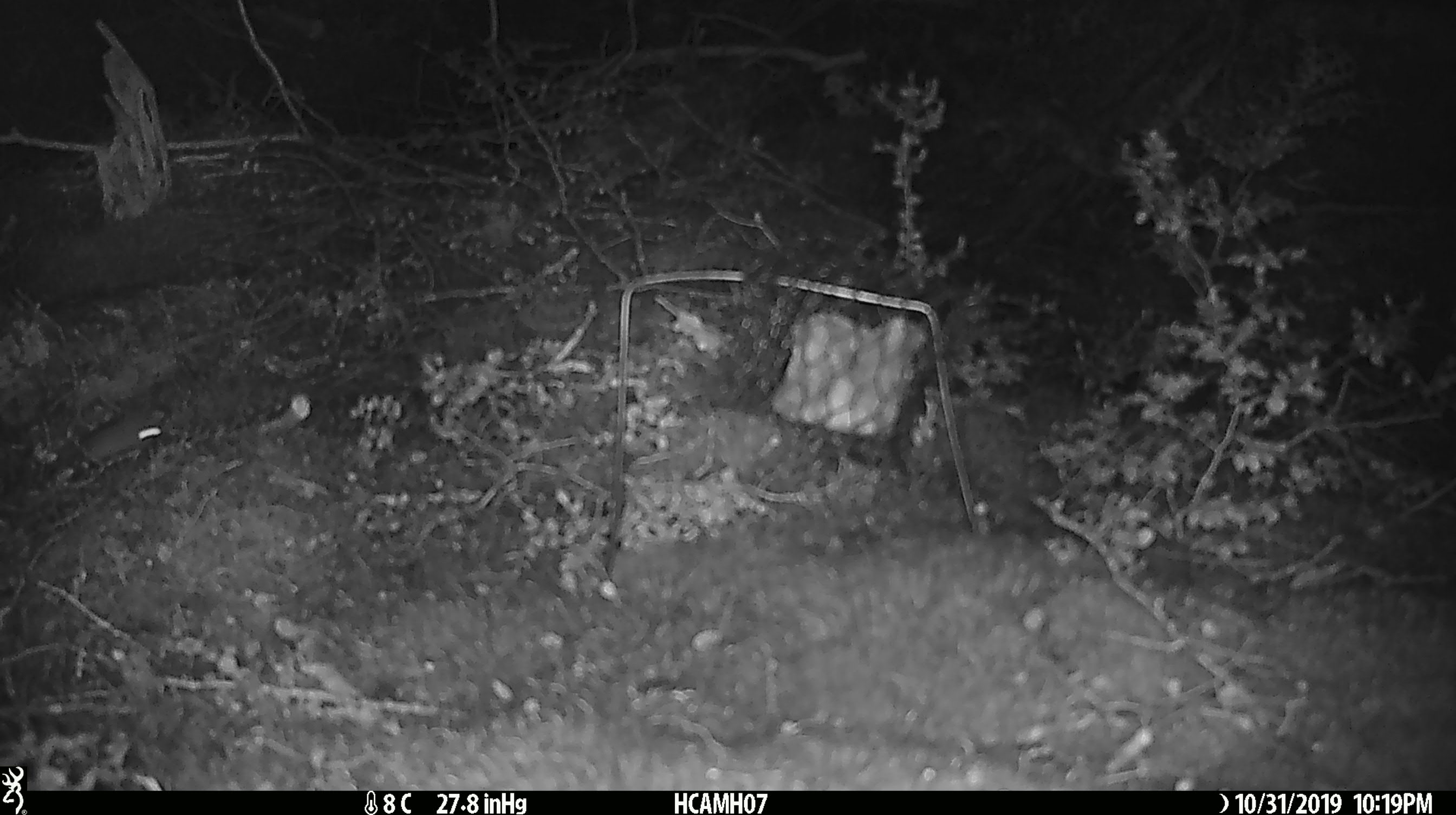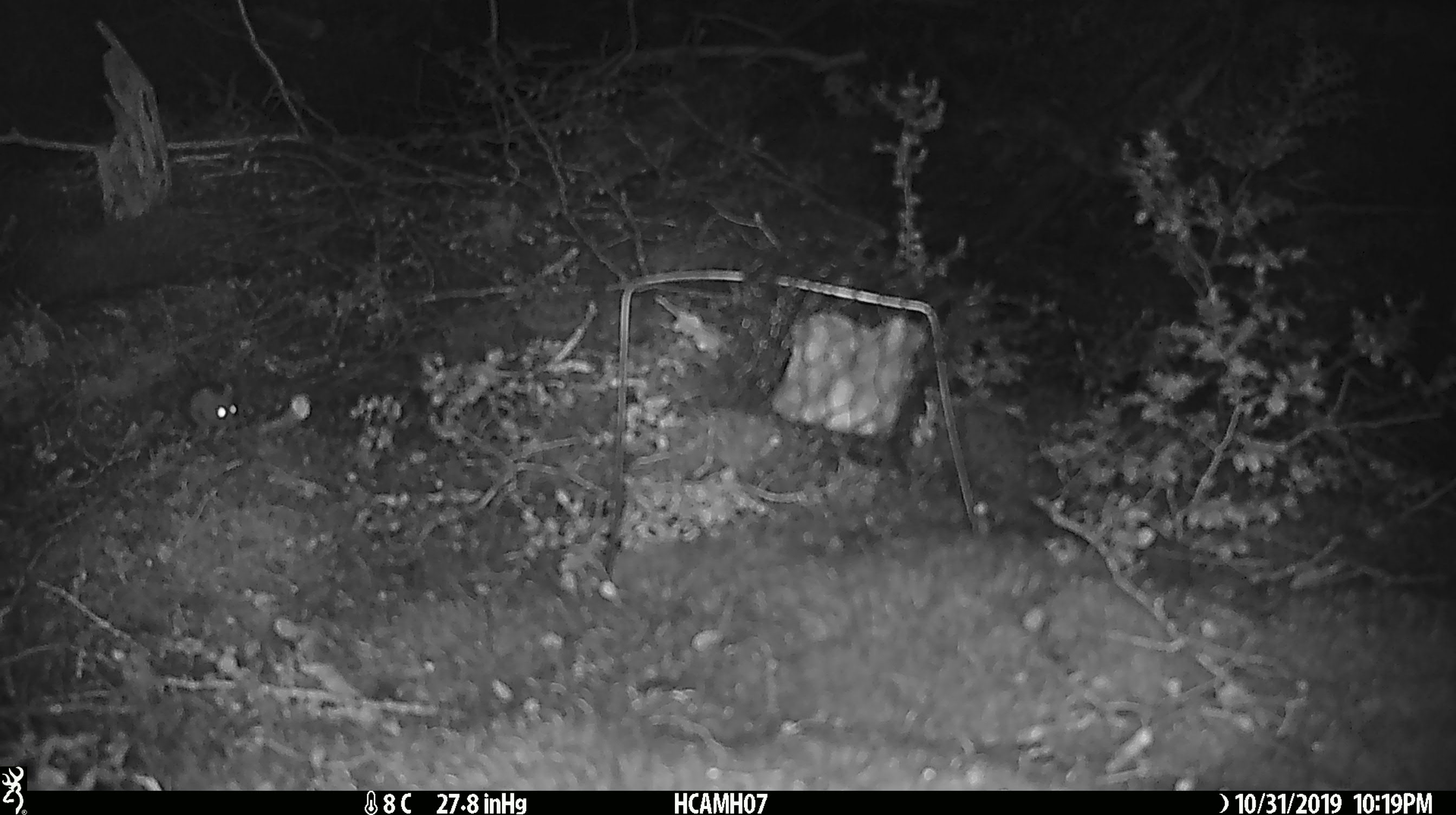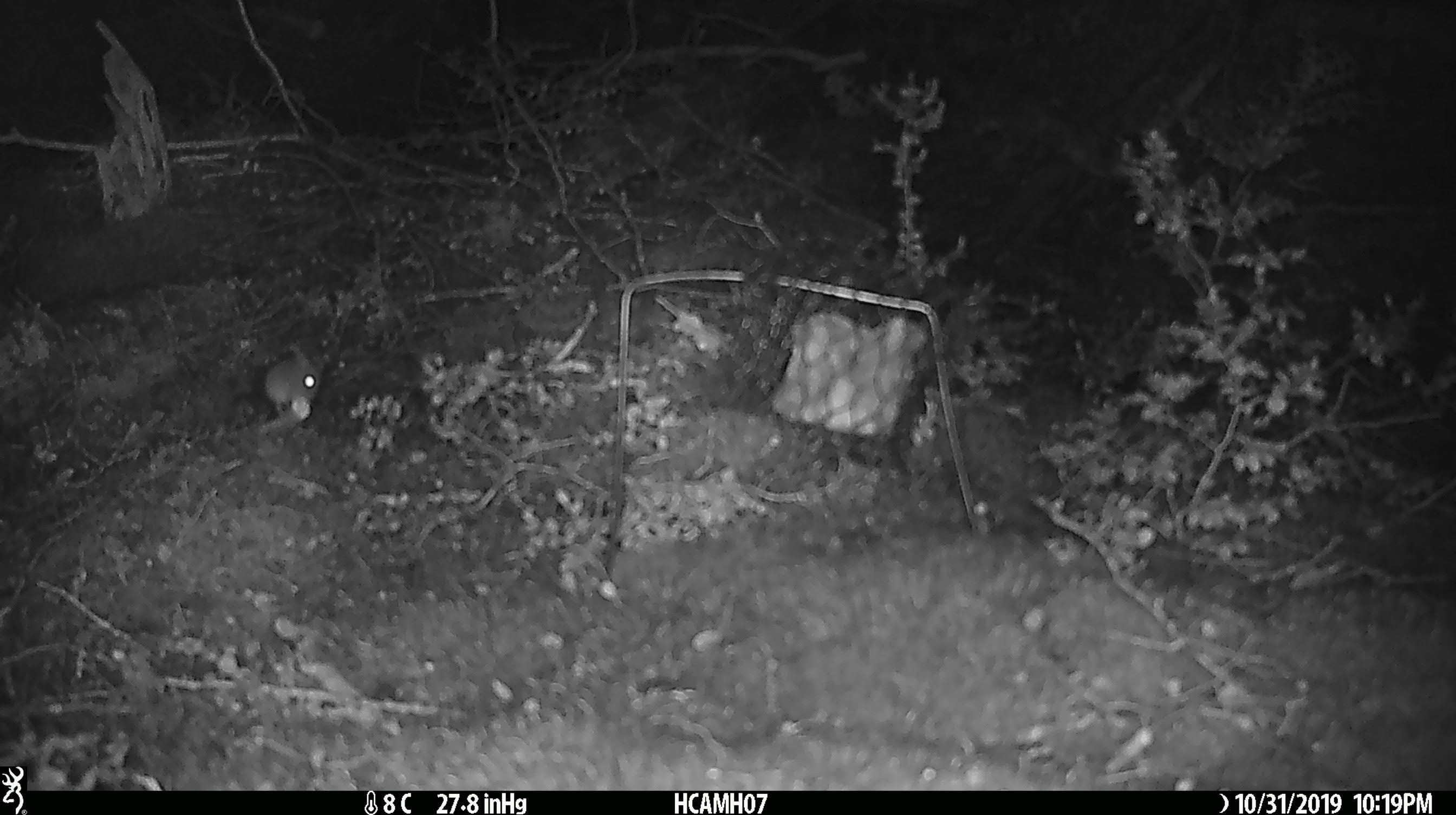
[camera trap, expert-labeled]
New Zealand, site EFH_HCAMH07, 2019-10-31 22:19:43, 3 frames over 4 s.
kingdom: Animalia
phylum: Chordata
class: Mammalia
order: Rodentia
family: Muridae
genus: Mus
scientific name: Mus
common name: mouse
Mouse (Mus).